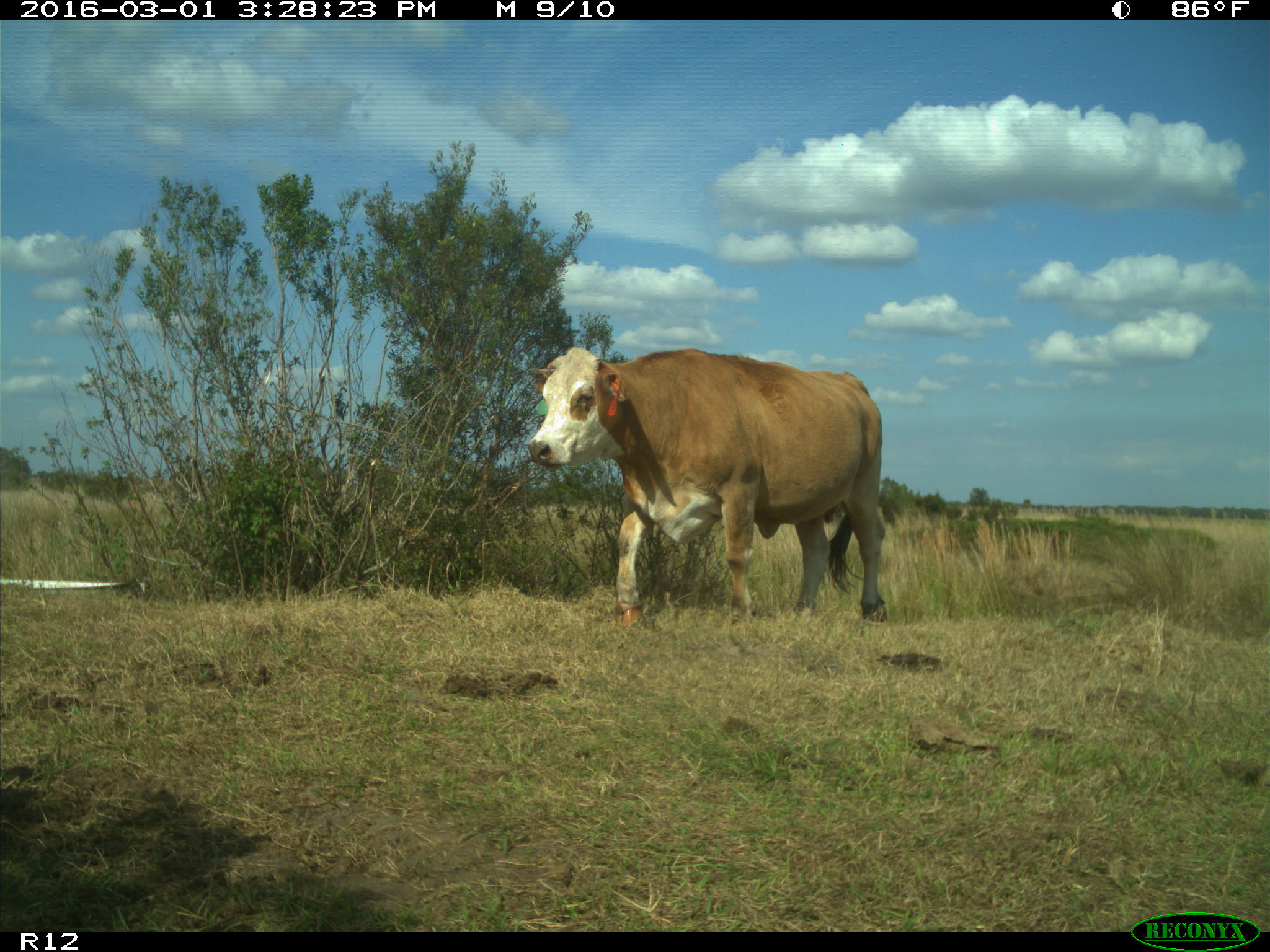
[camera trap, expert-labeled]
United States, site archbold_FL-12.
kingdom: Animalia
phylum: Chordata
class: Mammalia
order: Artiodactyla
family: Bovidae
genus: Bos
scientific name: Bos taurus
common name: domestic cow